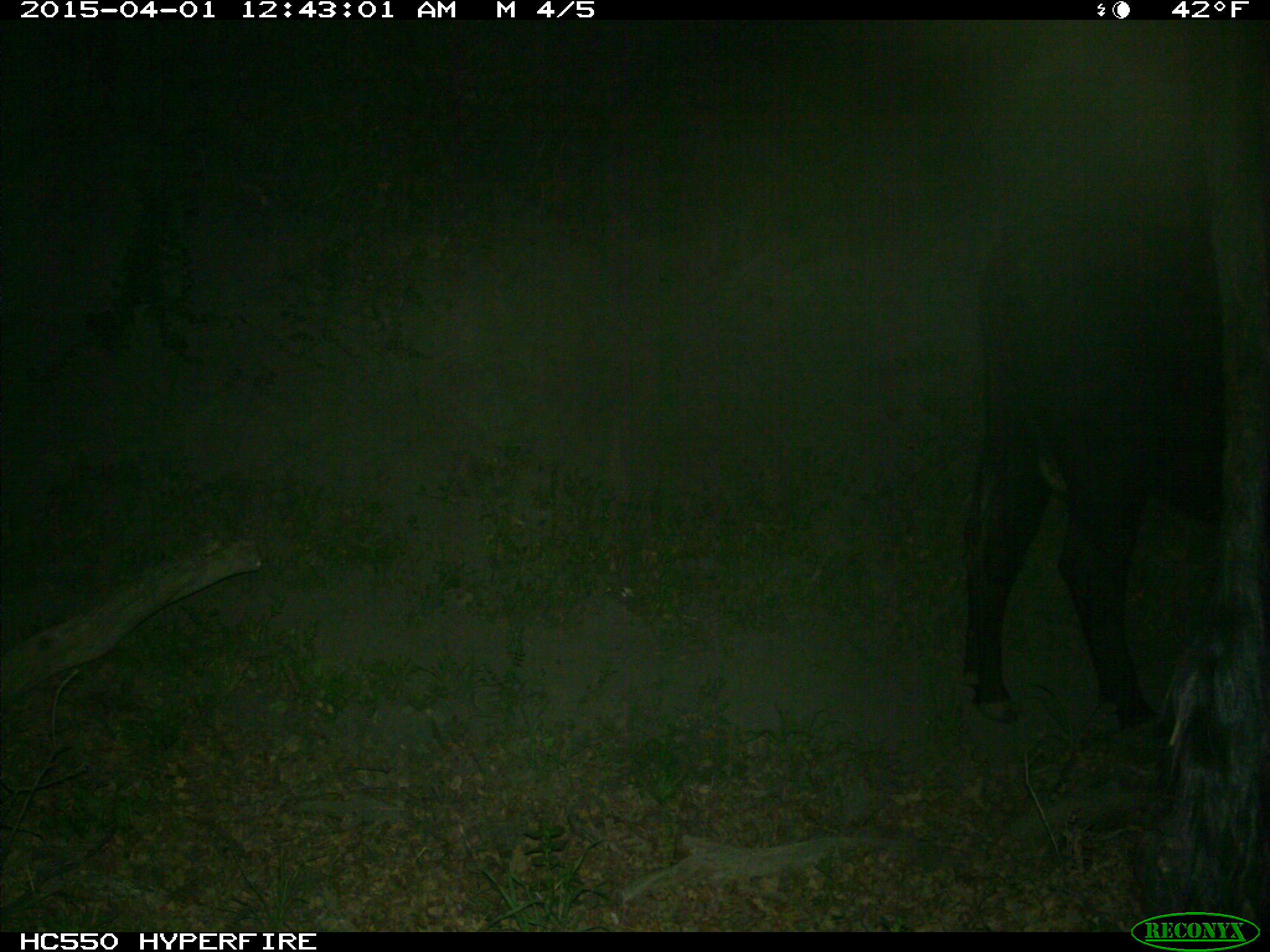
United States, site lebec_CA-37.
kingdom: Animalia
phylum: Chordata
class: Mammalia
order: Artiodactyla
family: Bovidae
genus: Bos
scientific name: Bos taurus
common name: domestic cow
Bos taurus (domestic cow).